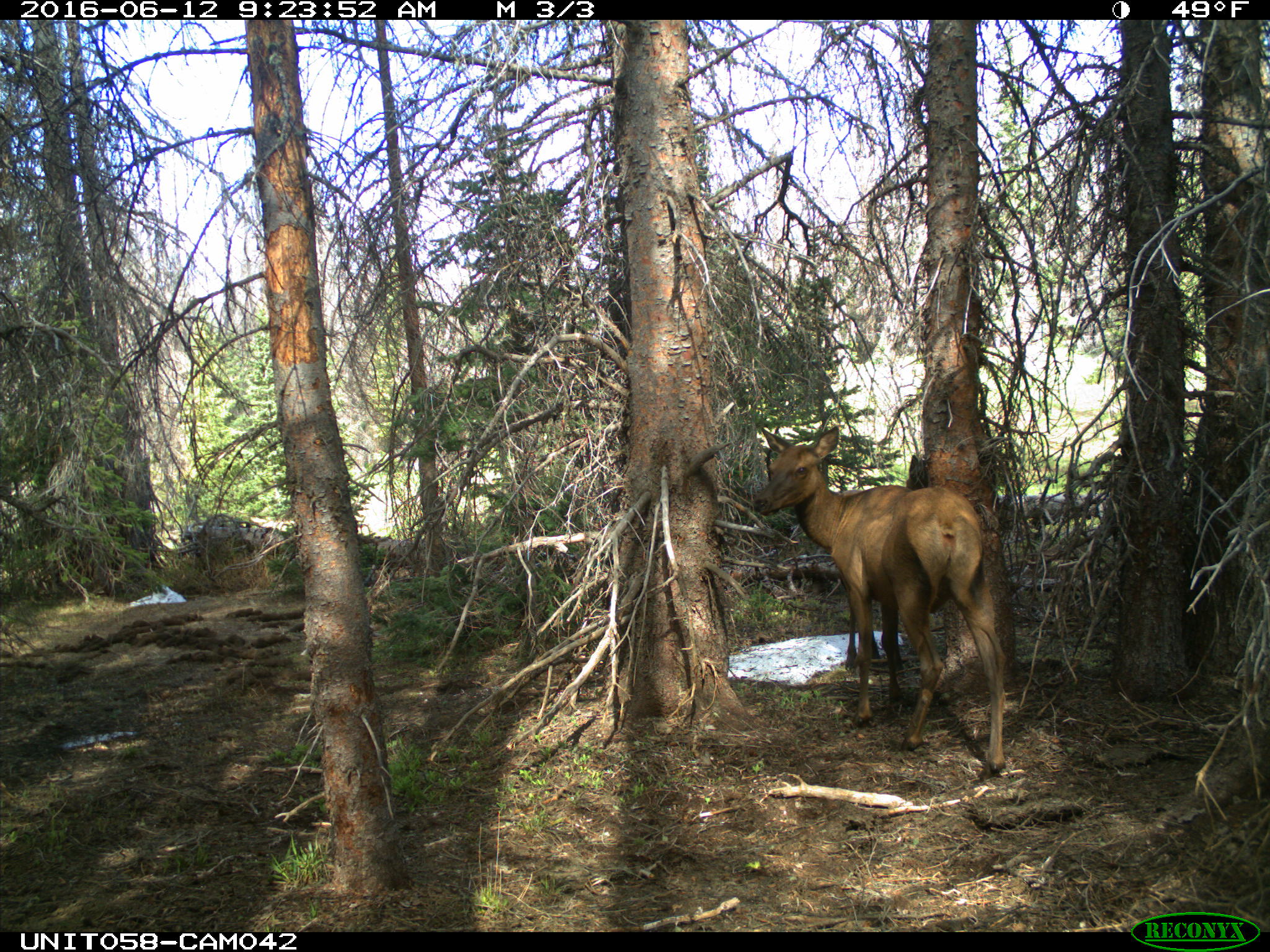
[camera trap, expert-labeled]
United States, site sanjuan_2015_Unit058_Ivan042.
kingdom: Animalia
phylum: Chordata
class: Mammalia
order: Artiodactyla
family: Cervidae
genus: Cervus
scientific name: Cervus elaphus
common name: red deer